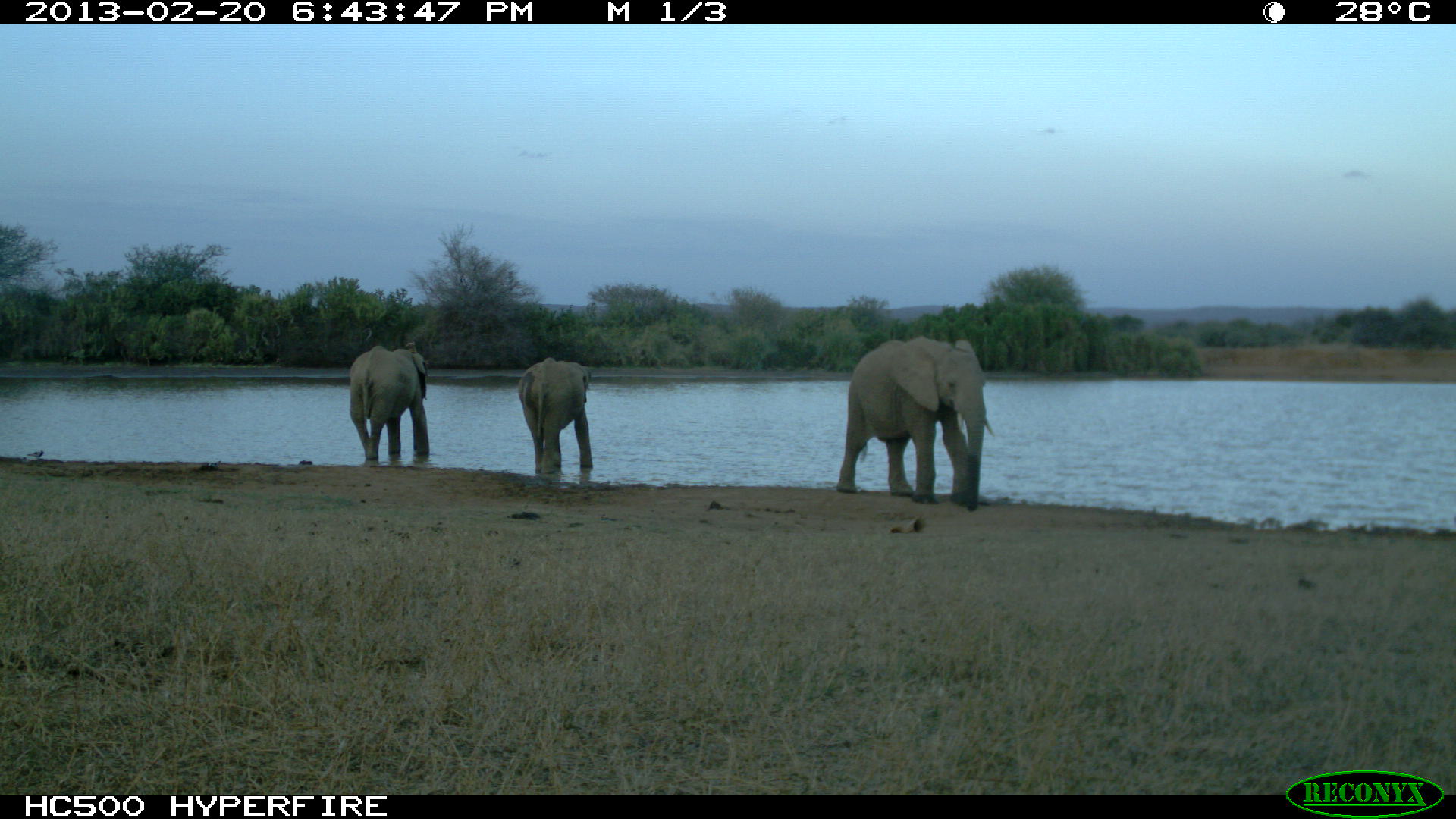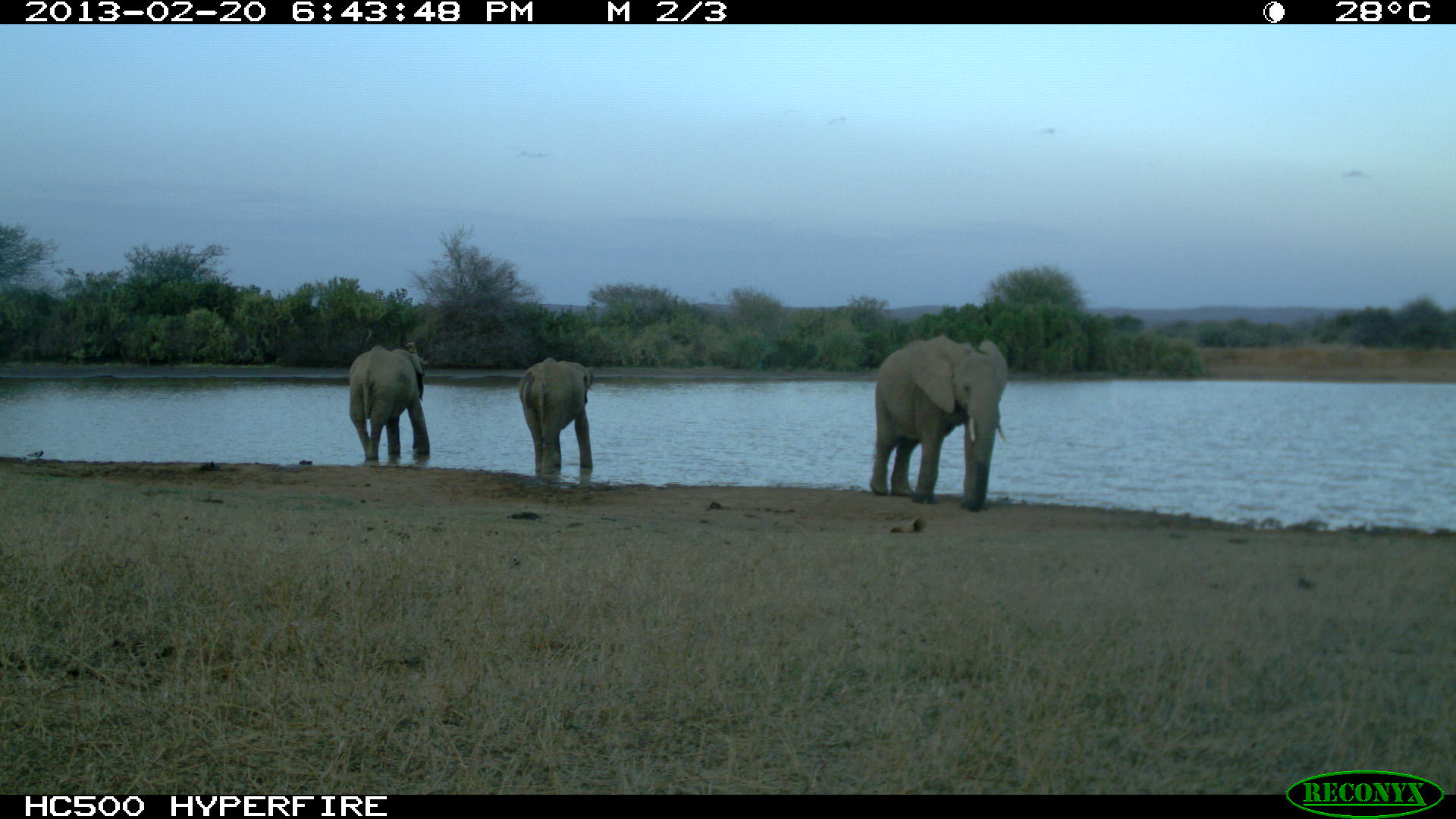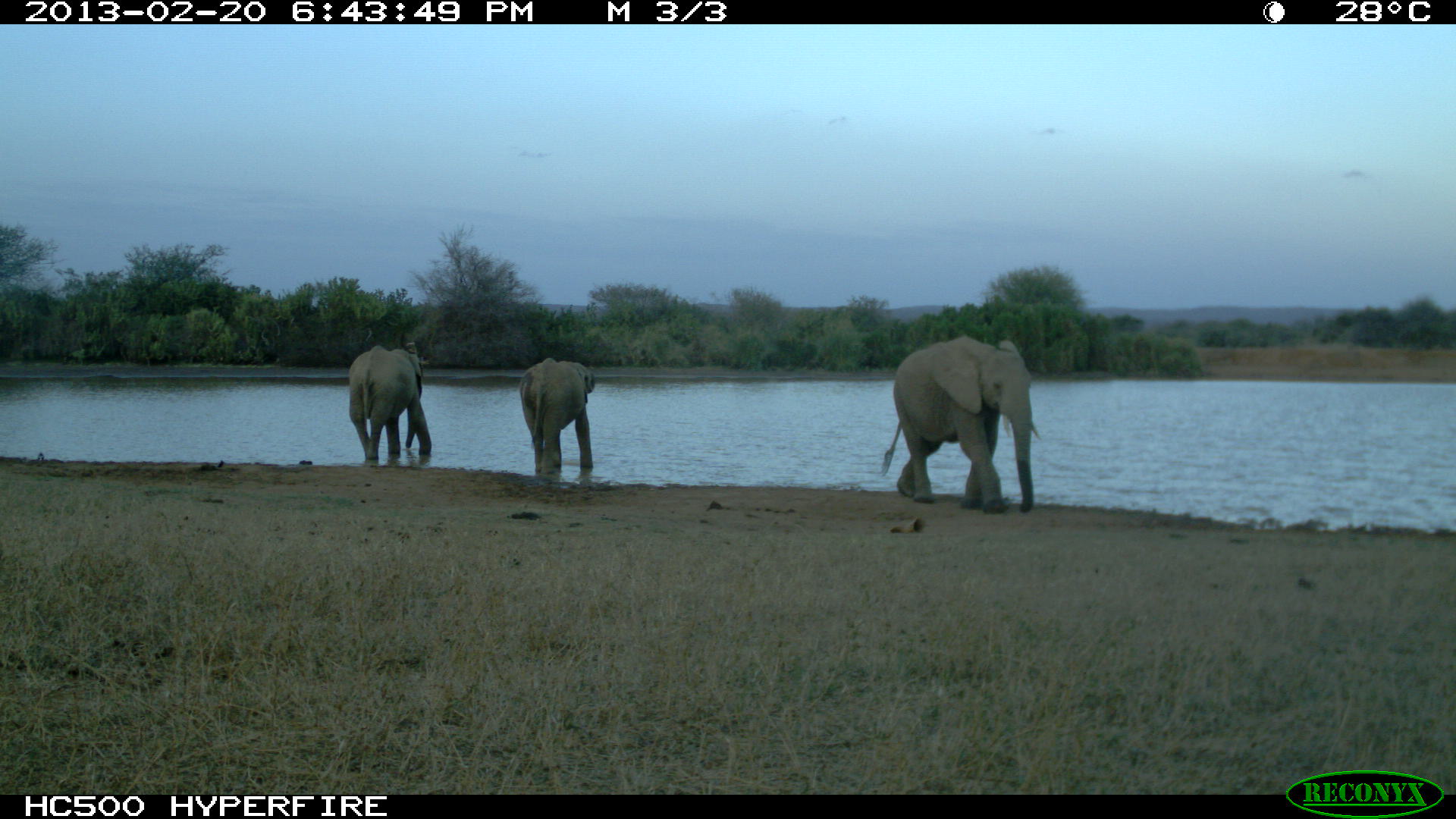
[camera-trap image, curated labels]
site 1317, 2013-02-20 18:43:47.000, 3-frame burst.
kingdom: Animalia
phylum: Chordata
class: Mammalia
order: Proboscidea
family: Elephantidae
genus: Loxodonta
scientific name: Loxodonta africana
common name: african bush elephant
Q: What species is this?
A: Loxodonta africana (african bush elephant).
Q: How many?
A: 3.